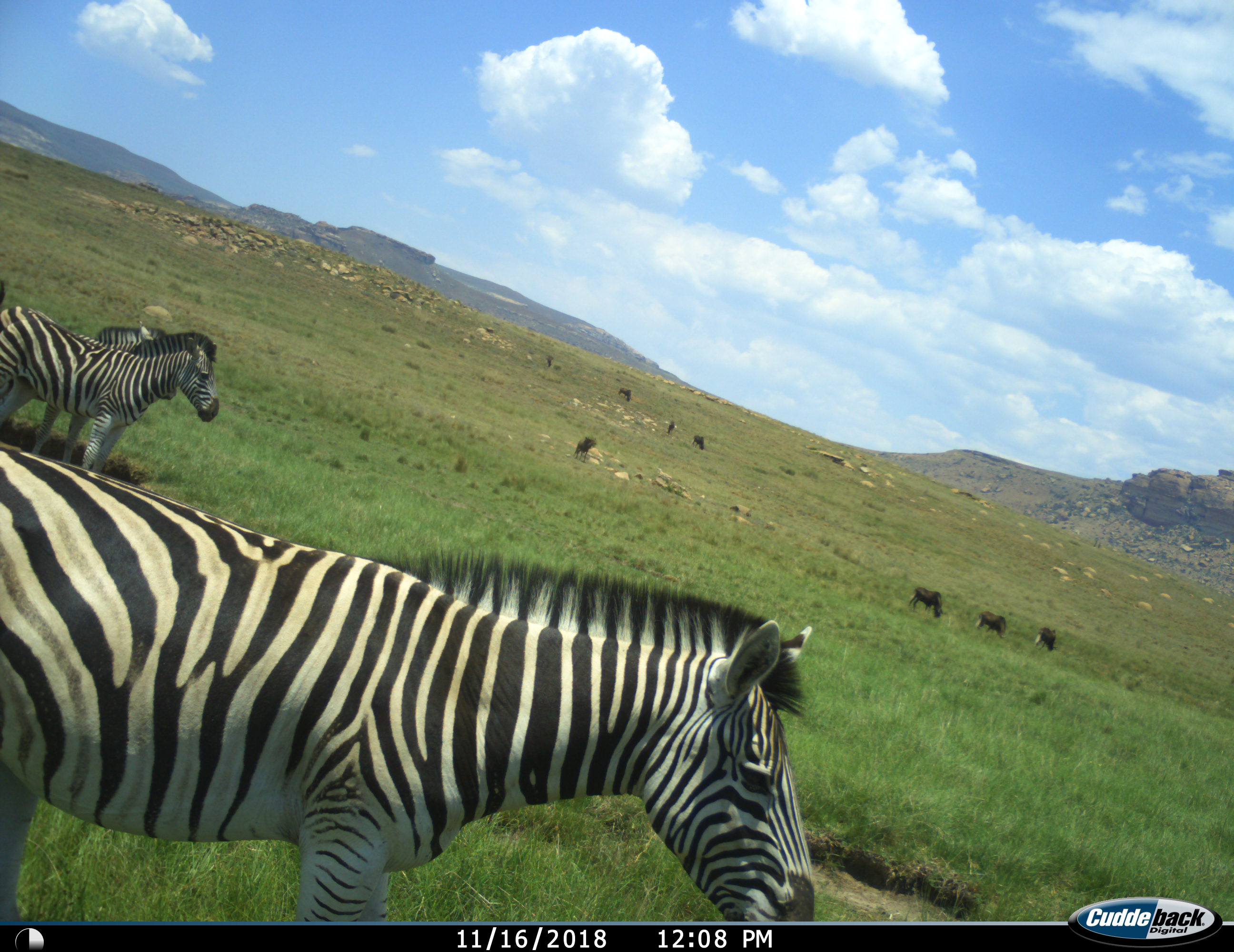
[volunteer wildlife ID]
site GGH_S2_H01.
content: unidentified animal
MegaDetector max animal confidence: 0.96